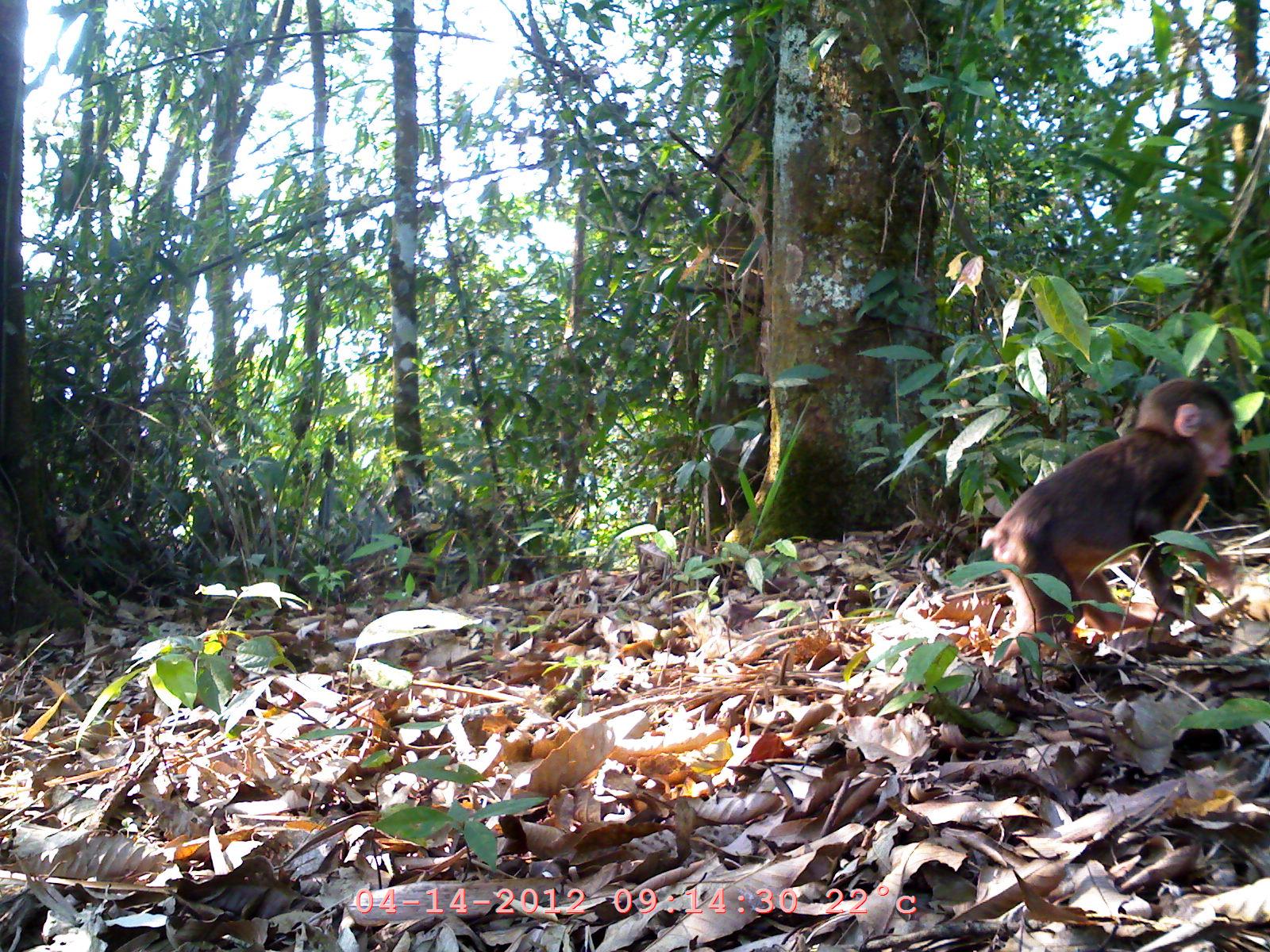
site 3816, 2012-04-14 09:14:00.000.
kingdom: Animalia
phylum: Chordata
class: Mammalia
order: Primates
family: Cercopithecidae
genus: Macaca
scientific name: Macaca arctoides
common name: stump-tailed macaque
Macaca arctoides (stump-tailed macaque), count 1.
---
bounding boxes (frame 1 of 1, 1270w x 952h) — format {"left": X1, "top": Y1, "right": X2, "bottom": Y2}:
macaca arctoides: {"left": 978, "top": 375, "right": 1244, "bottom": 664}